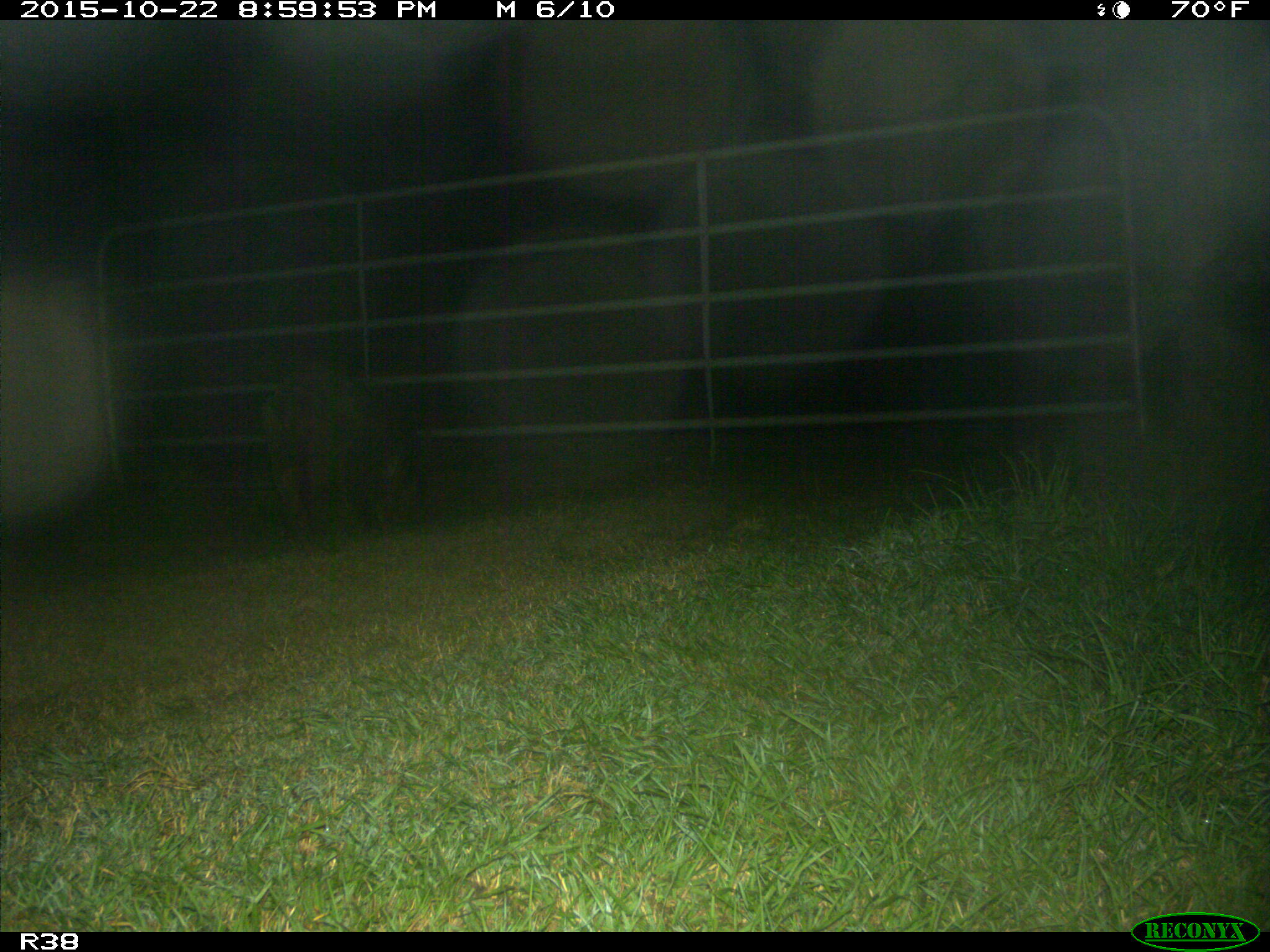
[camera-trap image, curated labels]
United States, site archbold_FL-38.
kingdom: Animalia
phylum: Chordata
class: Mammalia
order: Artiodactyla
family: Suidae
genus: Sus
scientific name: Sus scrofa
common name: wild boar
Sus scrofa (wild boar).